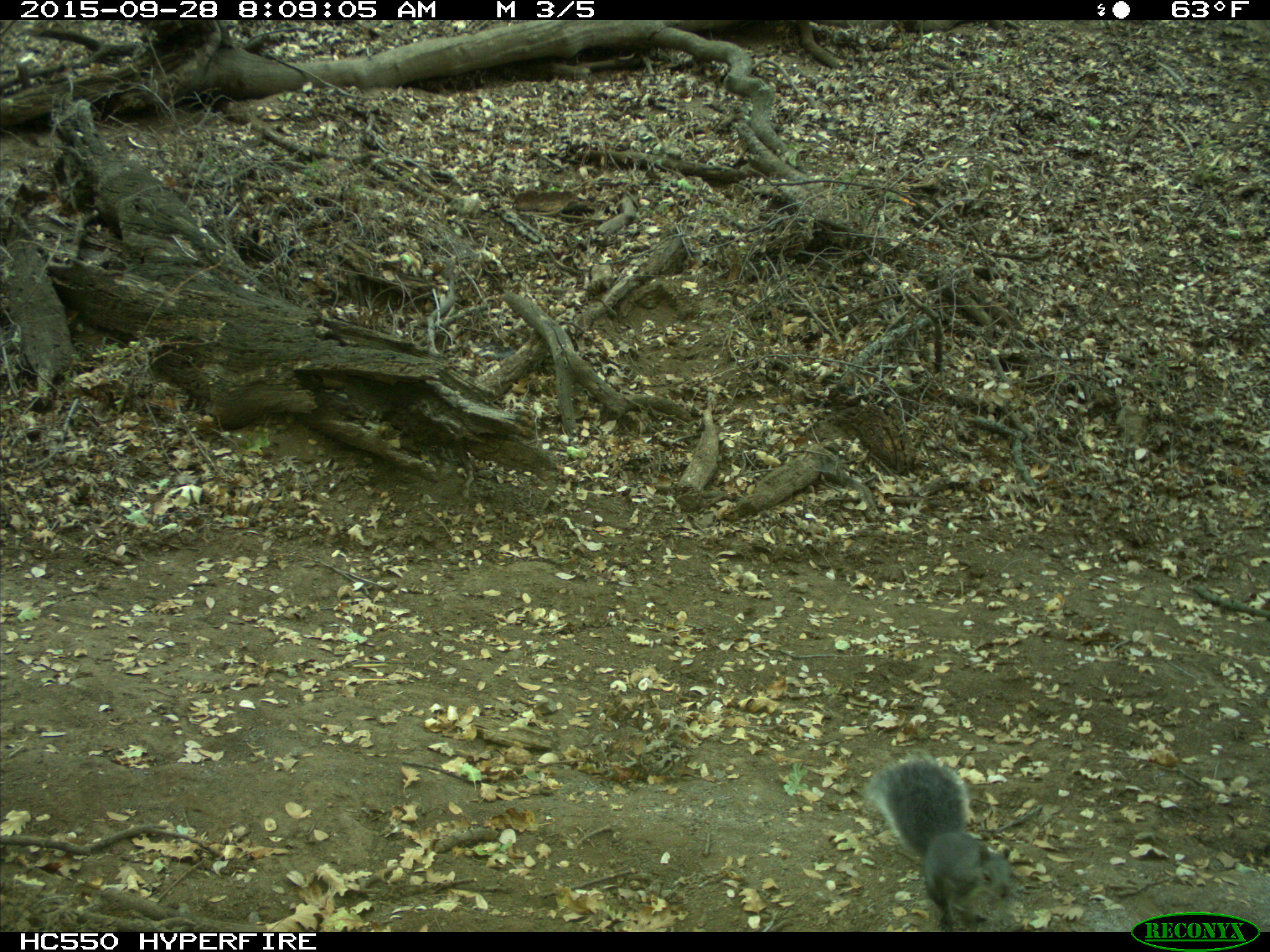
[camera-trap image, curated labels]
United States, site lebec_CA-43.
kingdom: Animalia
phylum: Chordata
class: Mammalia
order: Rodentia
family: Sciuridae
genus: Sciurus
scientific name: Sciurus carolinensis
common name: eastern gray squirrel